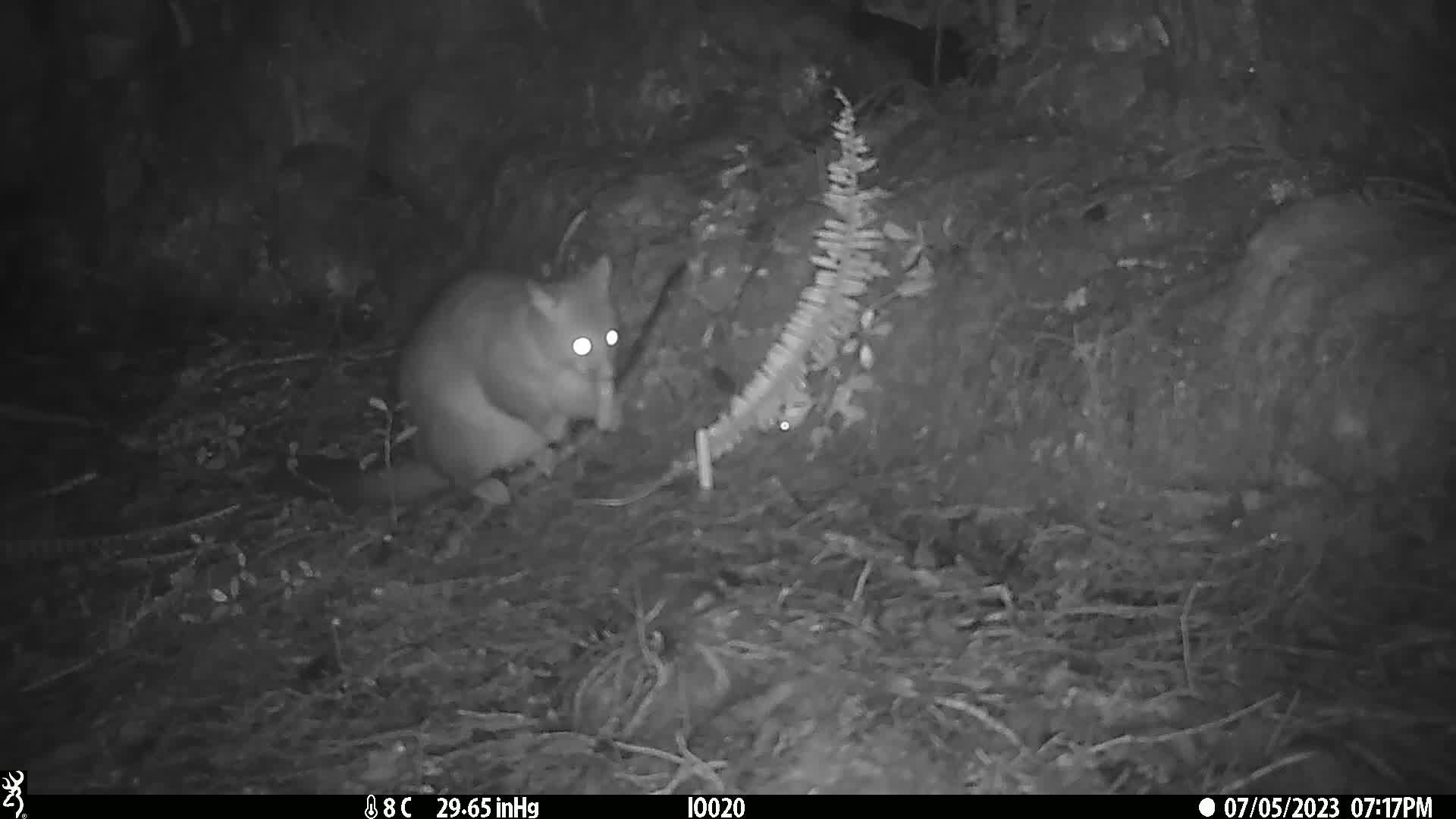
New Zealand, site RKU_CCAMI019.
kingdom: Animalia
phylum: Chordata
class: Mammalia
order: Diprotodontia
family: Phalangeridae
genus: Trichosurus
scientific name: Trichosurus vulpecula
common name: common brushtail possum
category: possum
Possum (common brushtail possum) (Trichosurus vulpecula).